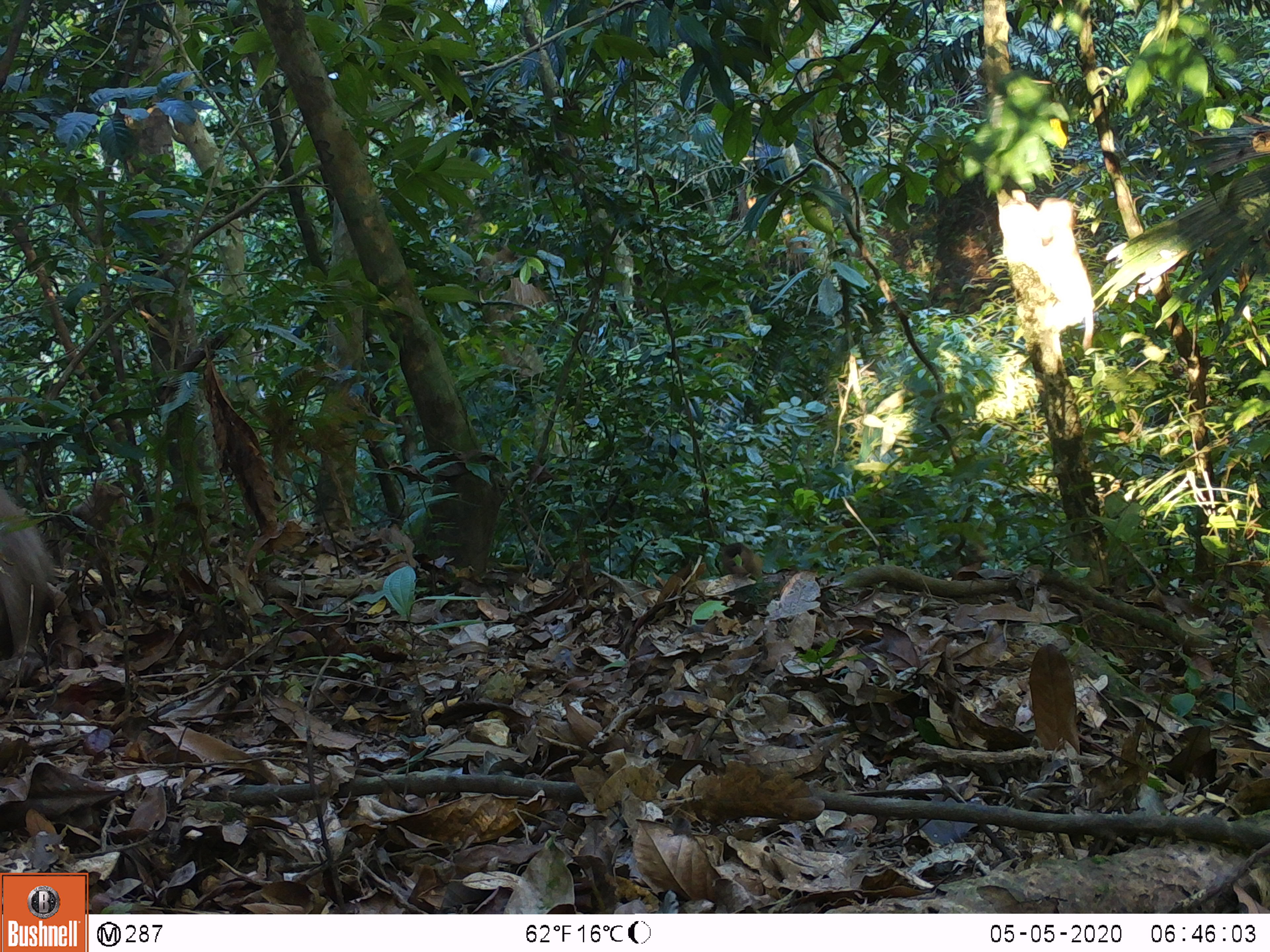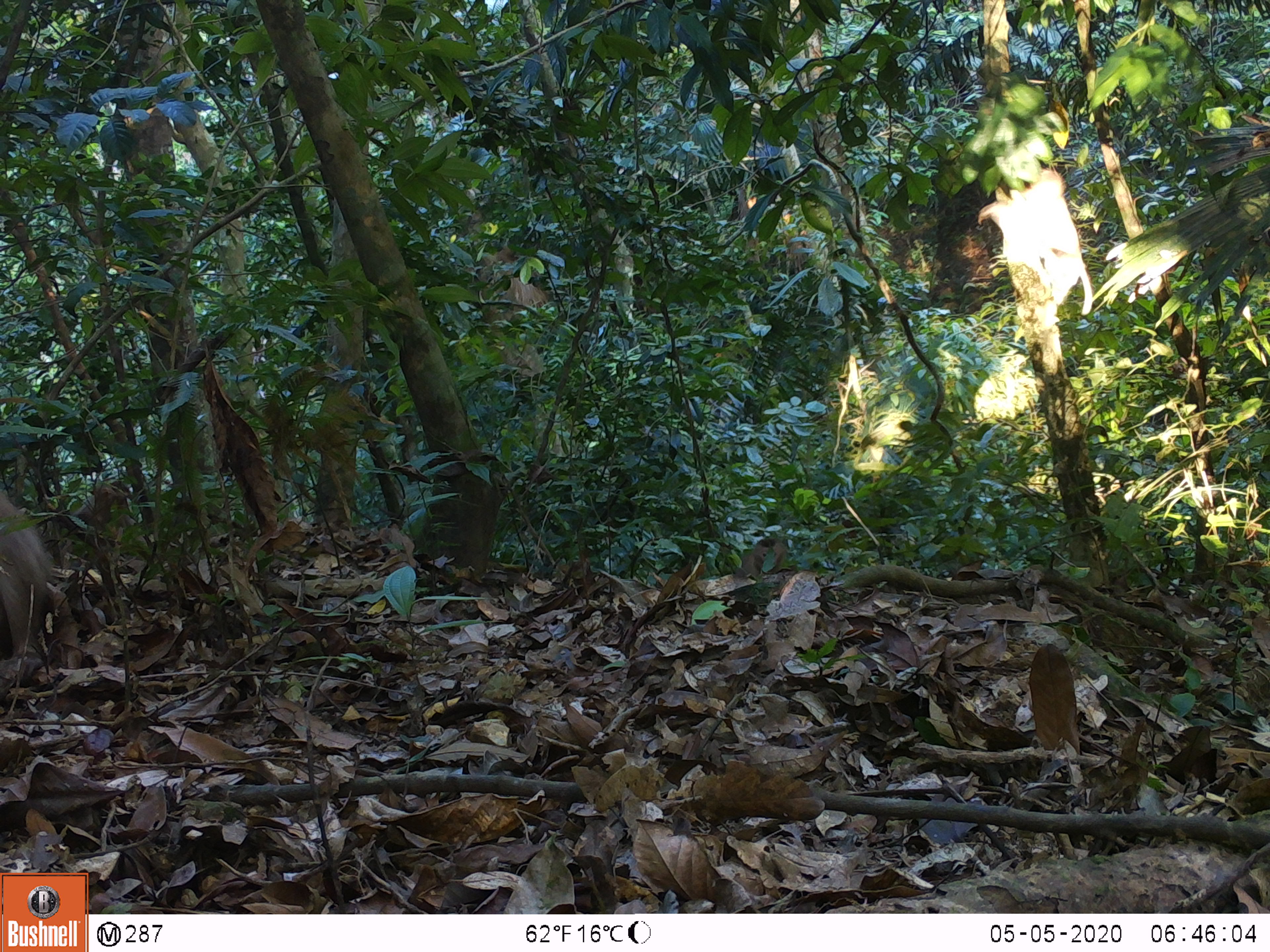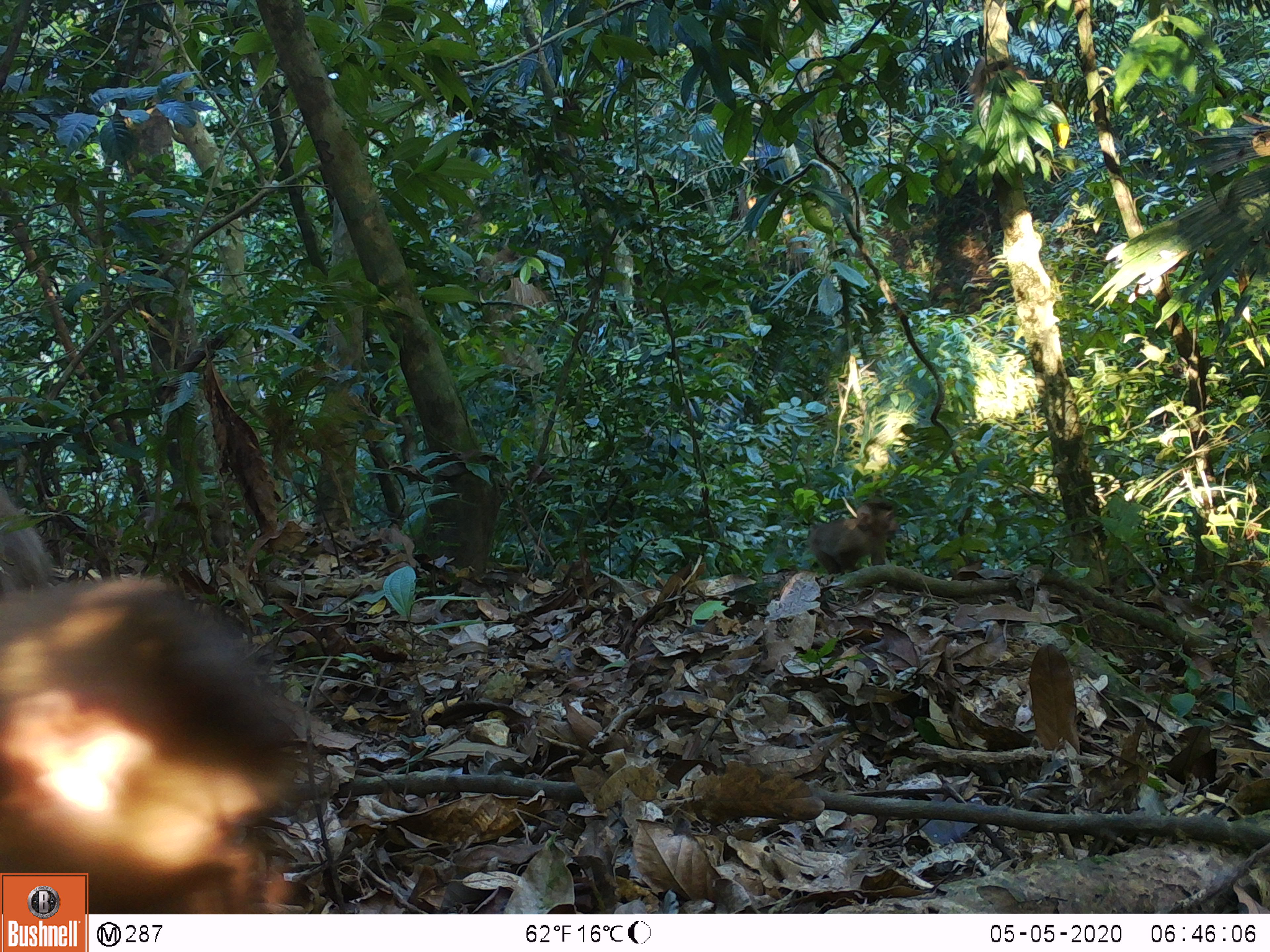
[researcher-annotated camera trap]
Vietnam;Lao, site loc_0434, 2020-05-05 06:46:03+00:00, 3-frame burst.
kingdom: Animalia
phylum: Chordata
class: Mammalia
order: Primates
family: Cercopithecidae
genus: Macaca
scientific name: Macaca nemestrina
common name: pig-tailed macaque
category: pig tailed macaque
Pig tailed macaque (pig-tailed macaque) (Macaca nemestrina). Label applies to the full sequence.